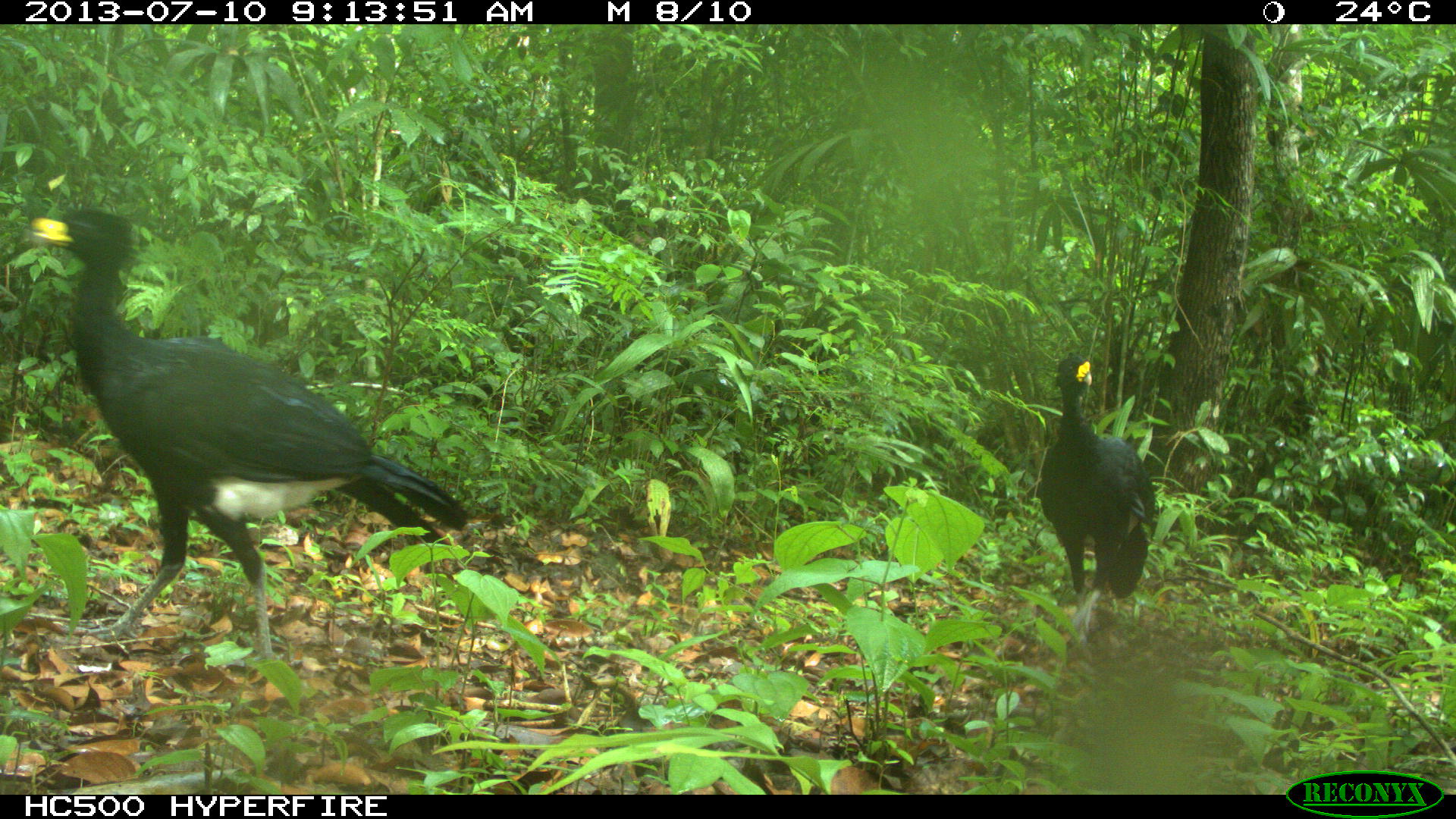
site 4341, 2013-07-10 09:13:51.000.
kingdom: Animalia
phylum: Chordata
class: Aves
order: Galliformes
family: Cracidae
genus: Crax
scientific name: Crax rubra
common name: great curassow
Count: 2.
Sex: male.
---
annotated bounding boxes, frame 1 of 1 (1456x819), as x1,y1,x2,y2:
crax rubra: 23,200,470,661; 1031,348,1160,644